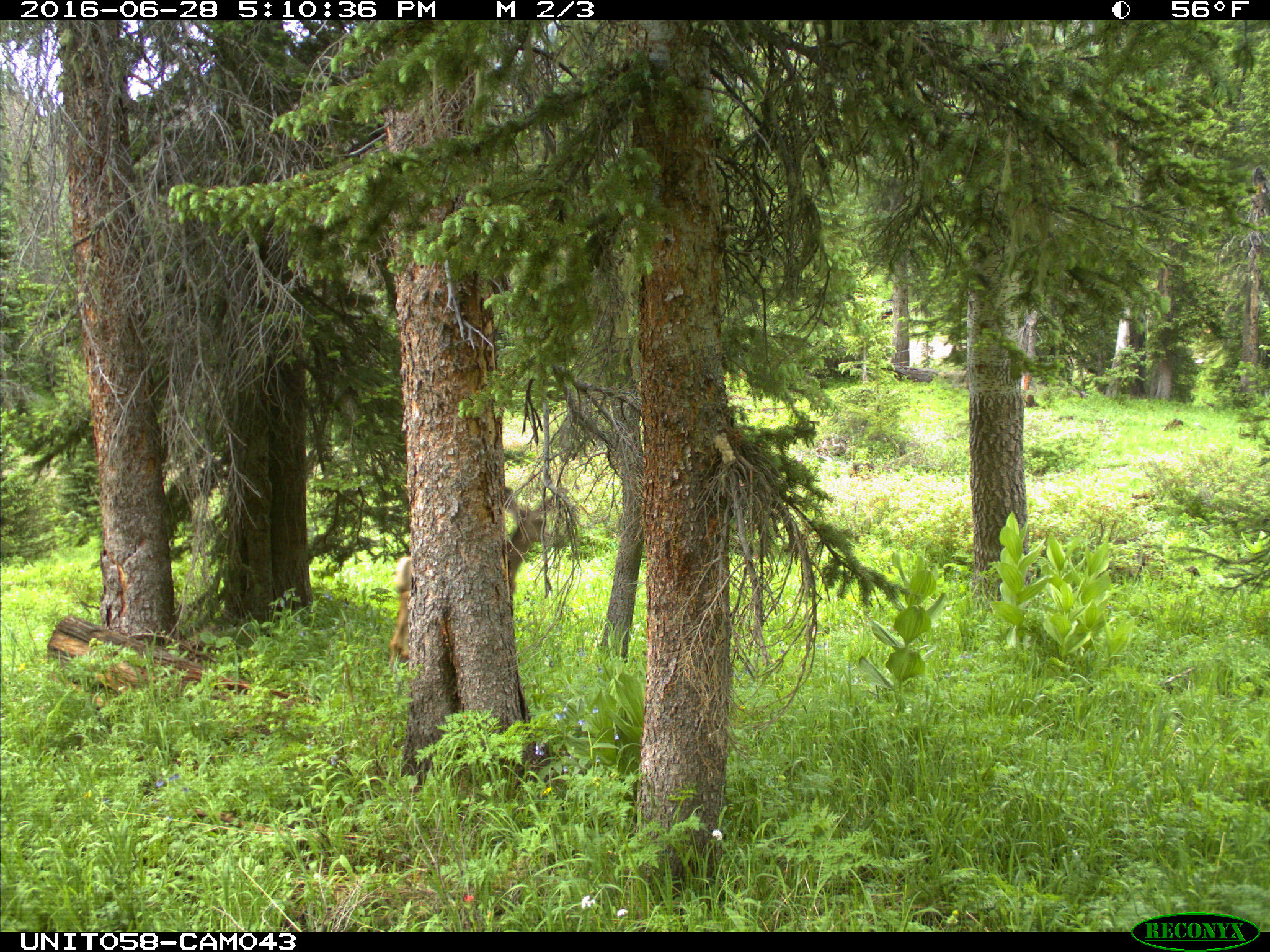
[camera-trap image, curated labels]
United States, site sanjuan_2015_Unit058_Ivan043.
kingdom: Animalia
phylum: Chordata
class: Mammalia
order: Artiodactyla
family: Cervidae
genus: Odocoileus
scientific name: Odocoileus hemionus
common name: mule deer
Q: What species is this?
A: Odocoileus hemionus (mule deer).